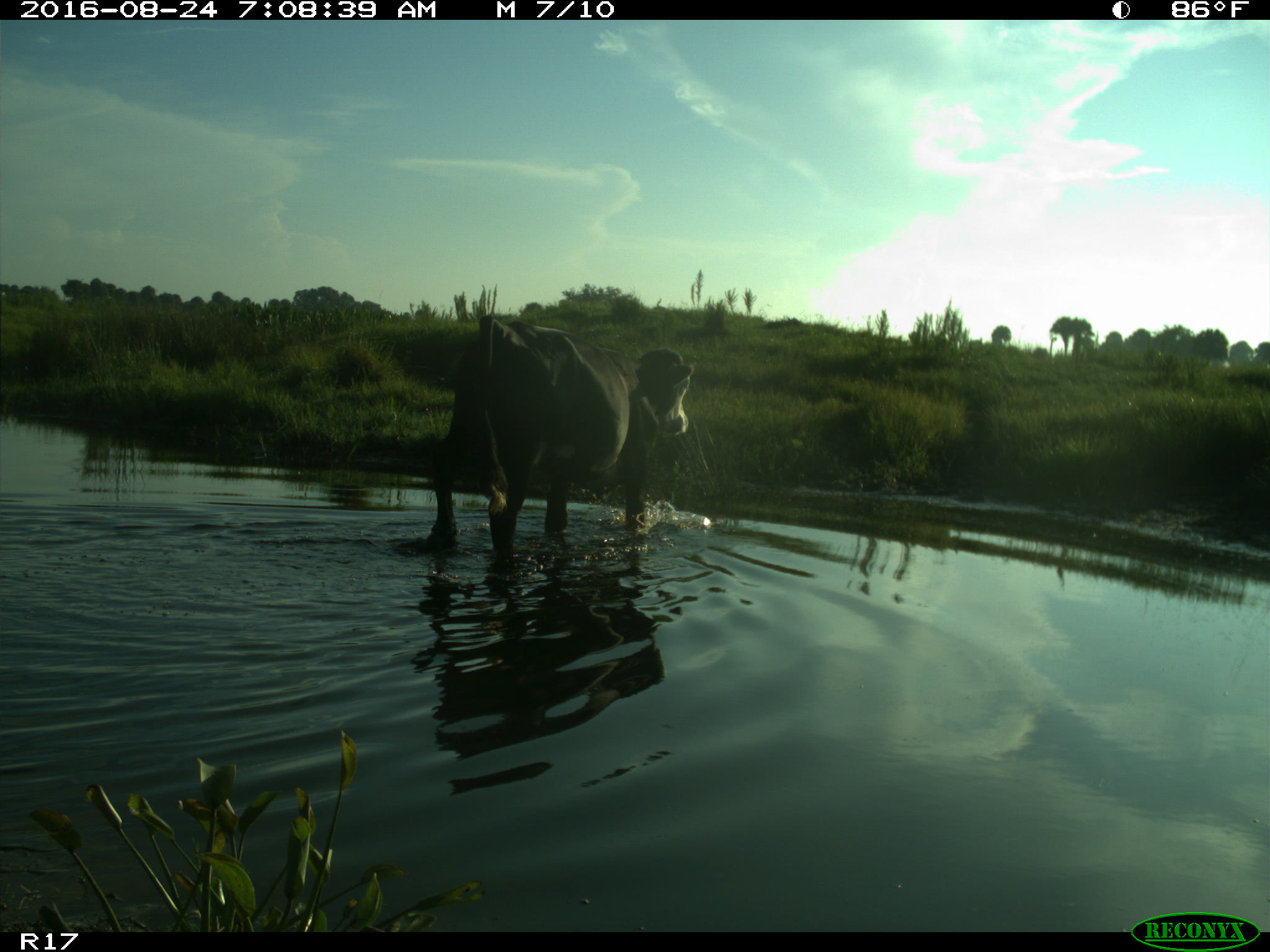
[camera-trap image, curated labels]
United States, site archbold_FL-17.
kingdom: Animalia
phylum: Chordata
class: Mammalia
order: Artiodactyla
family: Bovidae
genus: Bos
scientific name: Bos taurus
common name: domestic cow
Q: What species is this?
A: Bos taurus (domestic cow).